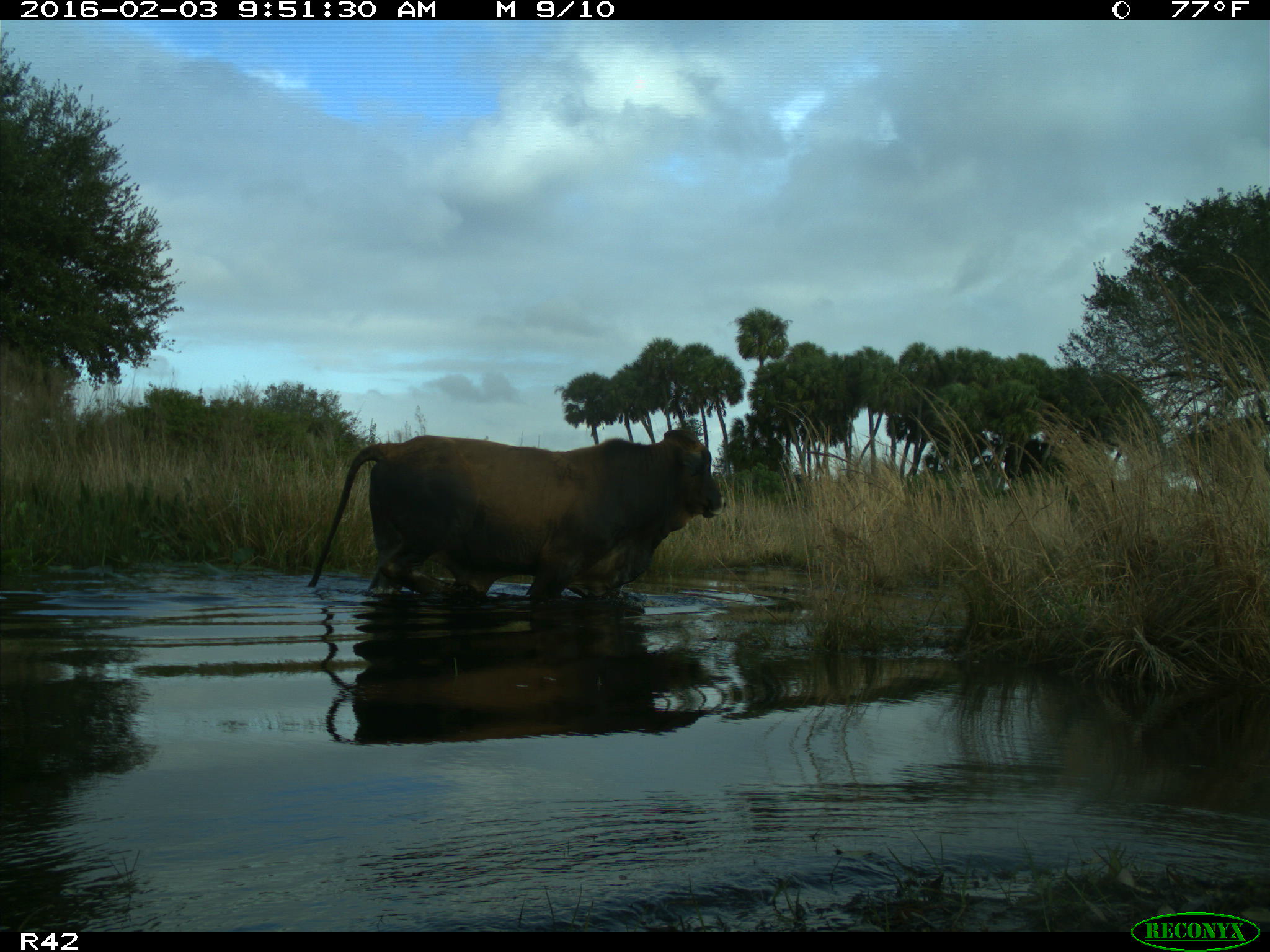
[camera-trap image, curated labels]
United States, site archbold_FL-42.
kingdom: Animalia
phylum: Chordata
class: Mammalia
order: Artiodactyla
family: Bovidae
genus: Bos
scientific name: Bos taurus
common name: domestic cow